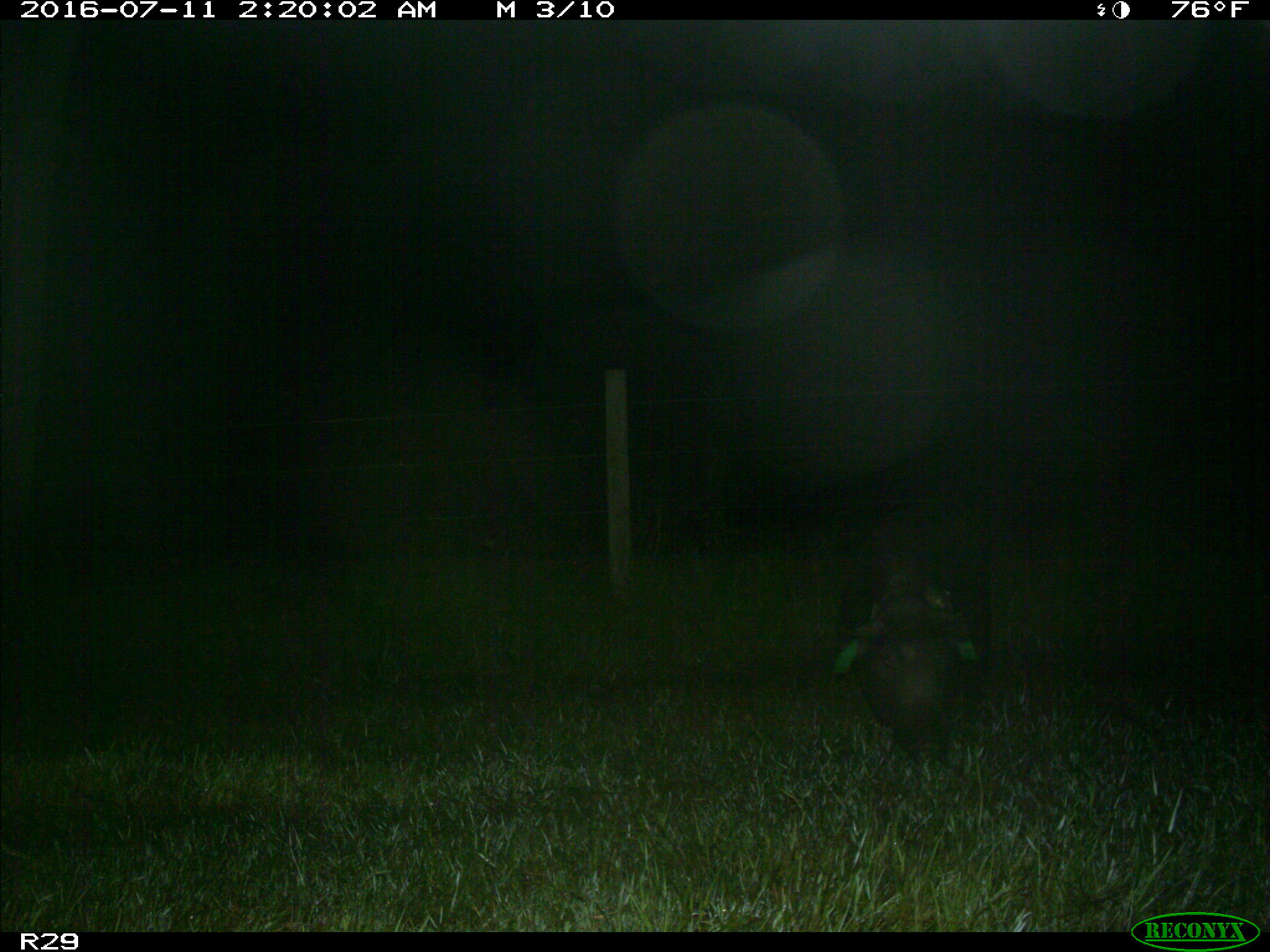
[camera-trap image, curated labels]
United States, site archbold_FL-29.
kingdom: Animalia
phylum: Chordata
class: Mammalia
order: Artiodactyla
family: Suidae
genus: Sus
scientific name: Sus scrofa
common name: wild boar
Sus scrofa (wild boar).